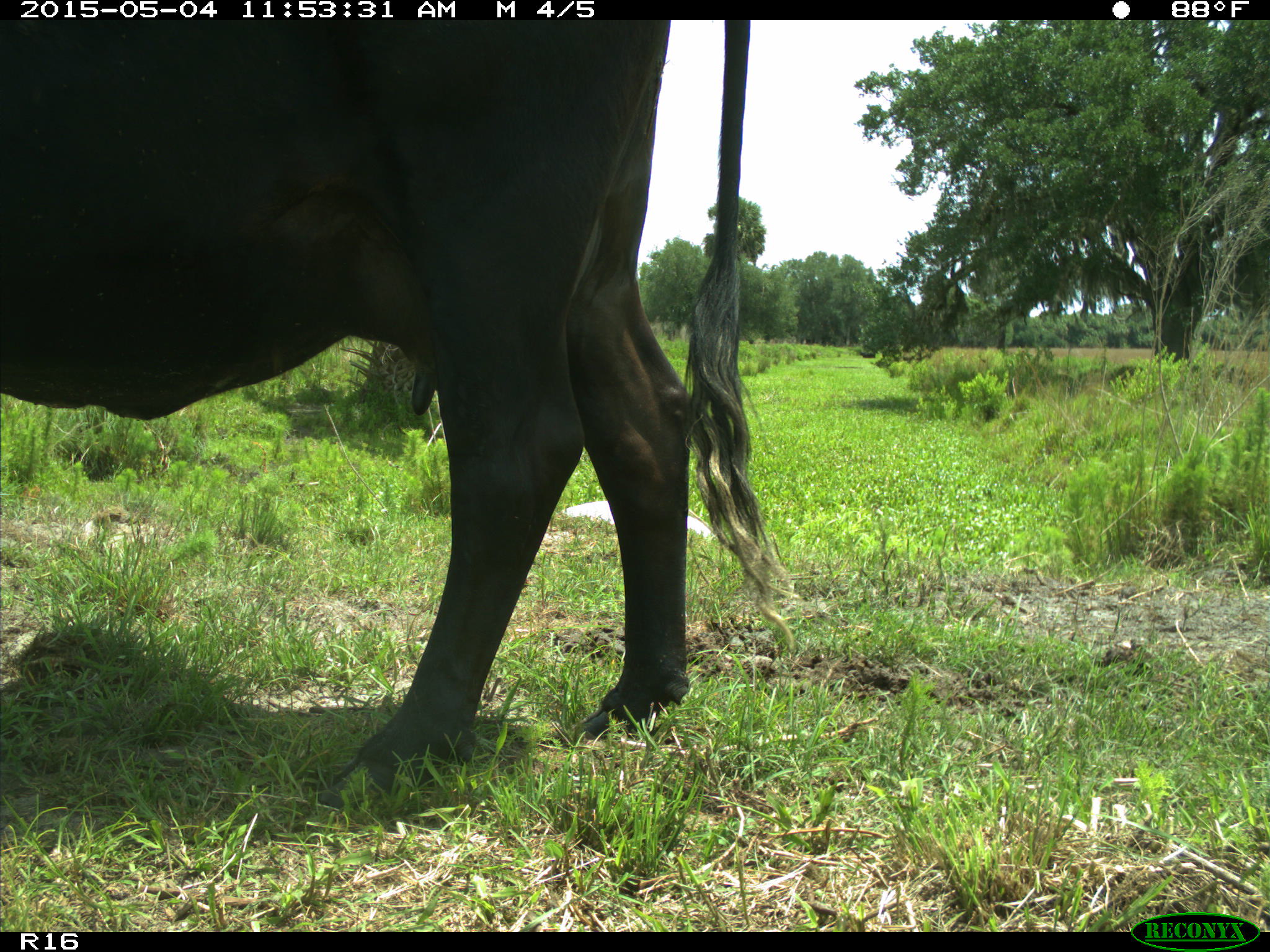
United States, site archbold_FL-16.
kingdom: Animalia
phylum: Chordata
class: Mammalia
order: Artiodactyla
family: Bovidae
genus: Bos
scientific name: Bos taurus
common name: domestic cow